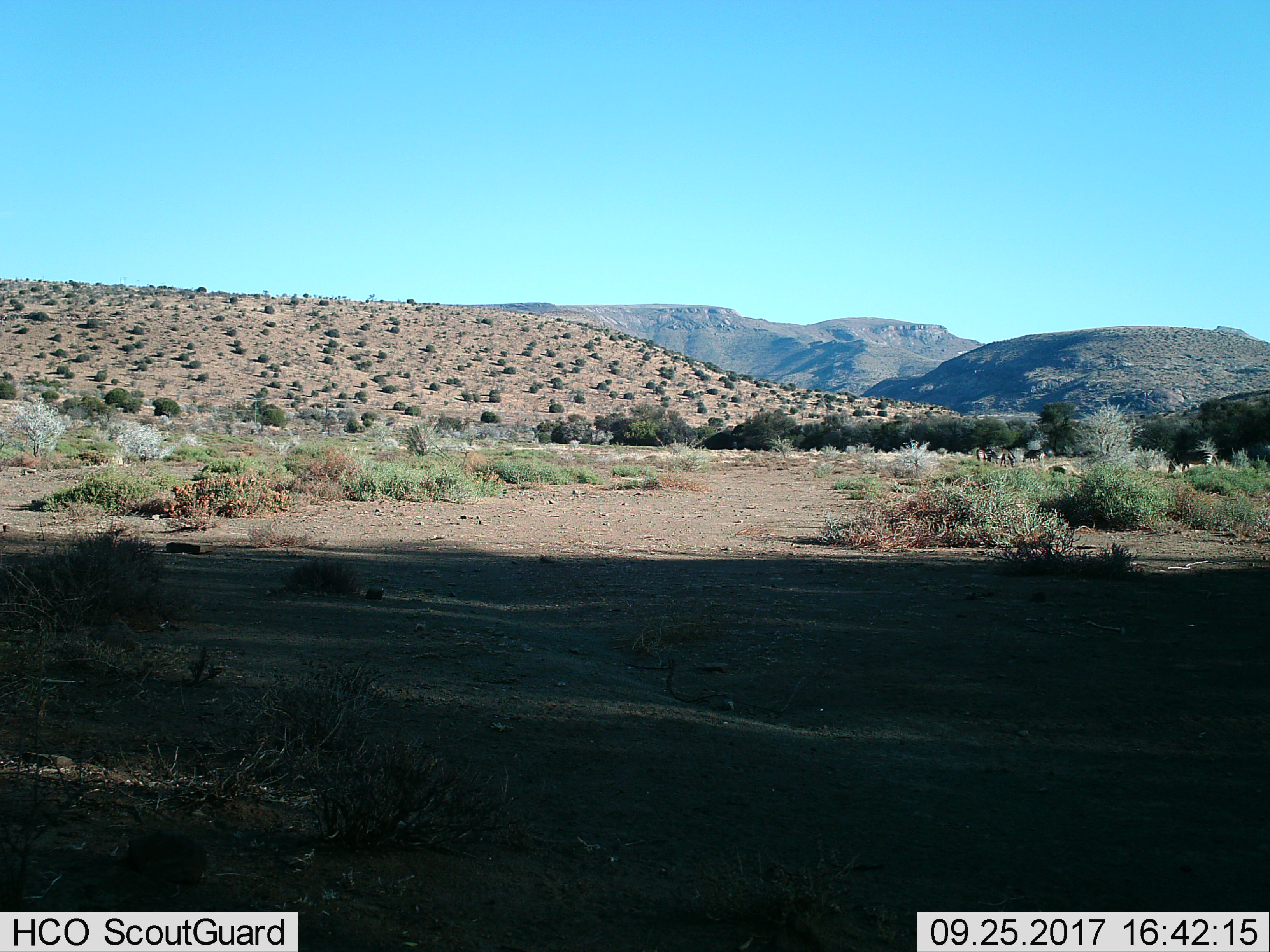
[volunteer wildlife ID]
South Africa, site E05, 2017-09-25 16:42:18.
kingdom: Animalia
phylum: Chordata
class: Mammalia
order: Perissodactyla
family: Equidae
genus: Equus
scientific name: Equus zebra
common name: mountain zebra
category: zebramountain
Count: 4.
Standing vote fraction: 60%.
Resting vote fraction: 0%.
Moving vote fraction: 60%.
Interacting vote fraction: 20%.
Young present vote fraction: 0%.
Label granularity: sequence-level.